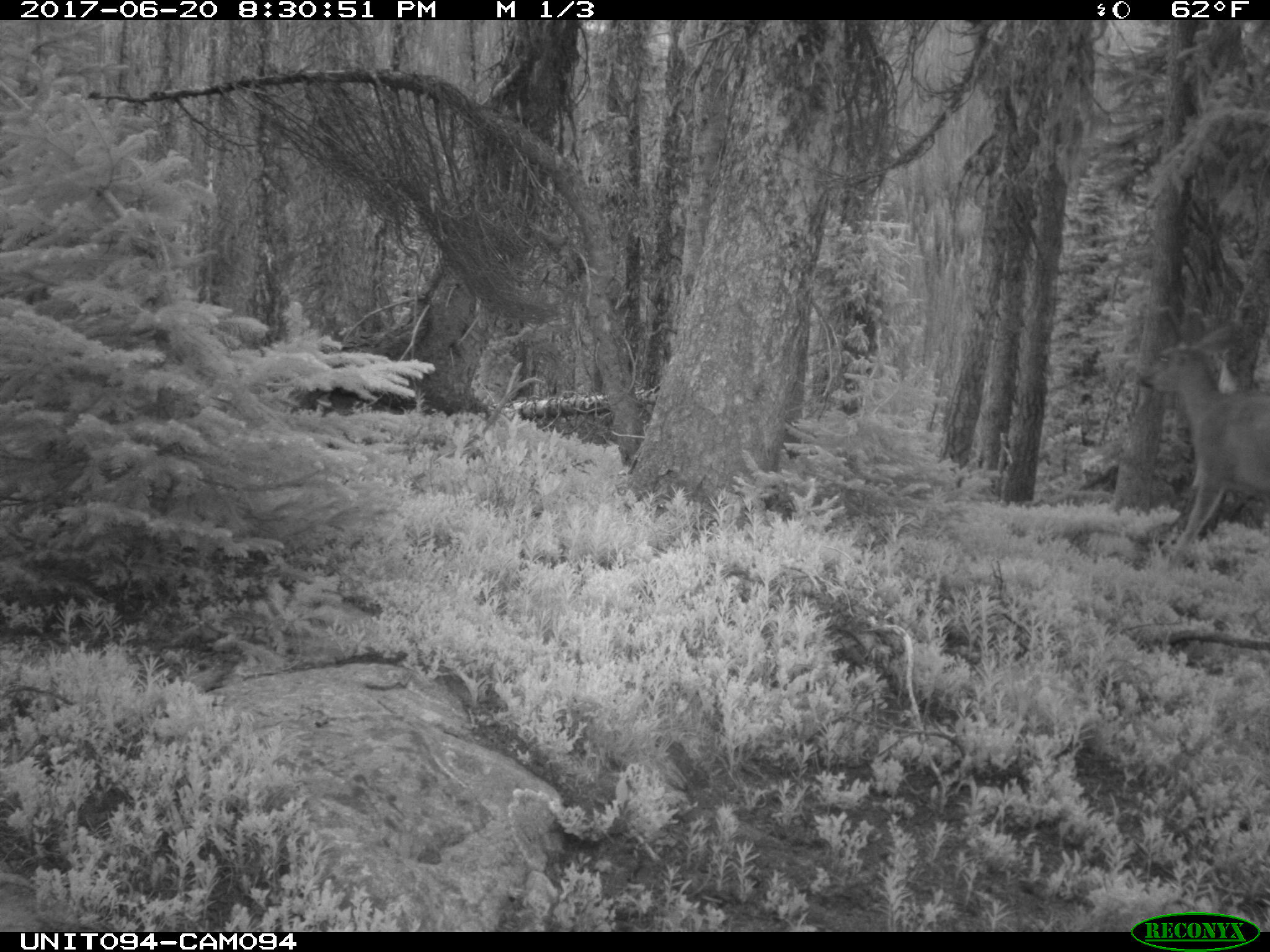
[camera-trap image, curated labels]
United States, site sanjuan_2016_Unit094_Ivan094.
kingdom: Animalia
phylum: Chordata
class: Mammalia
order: Artiodactyla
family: Cervidae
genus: Odocoileus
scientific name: Odocoileus hemionus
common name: mule deer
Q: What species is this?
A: Odocoileus hemionus (mule deer).